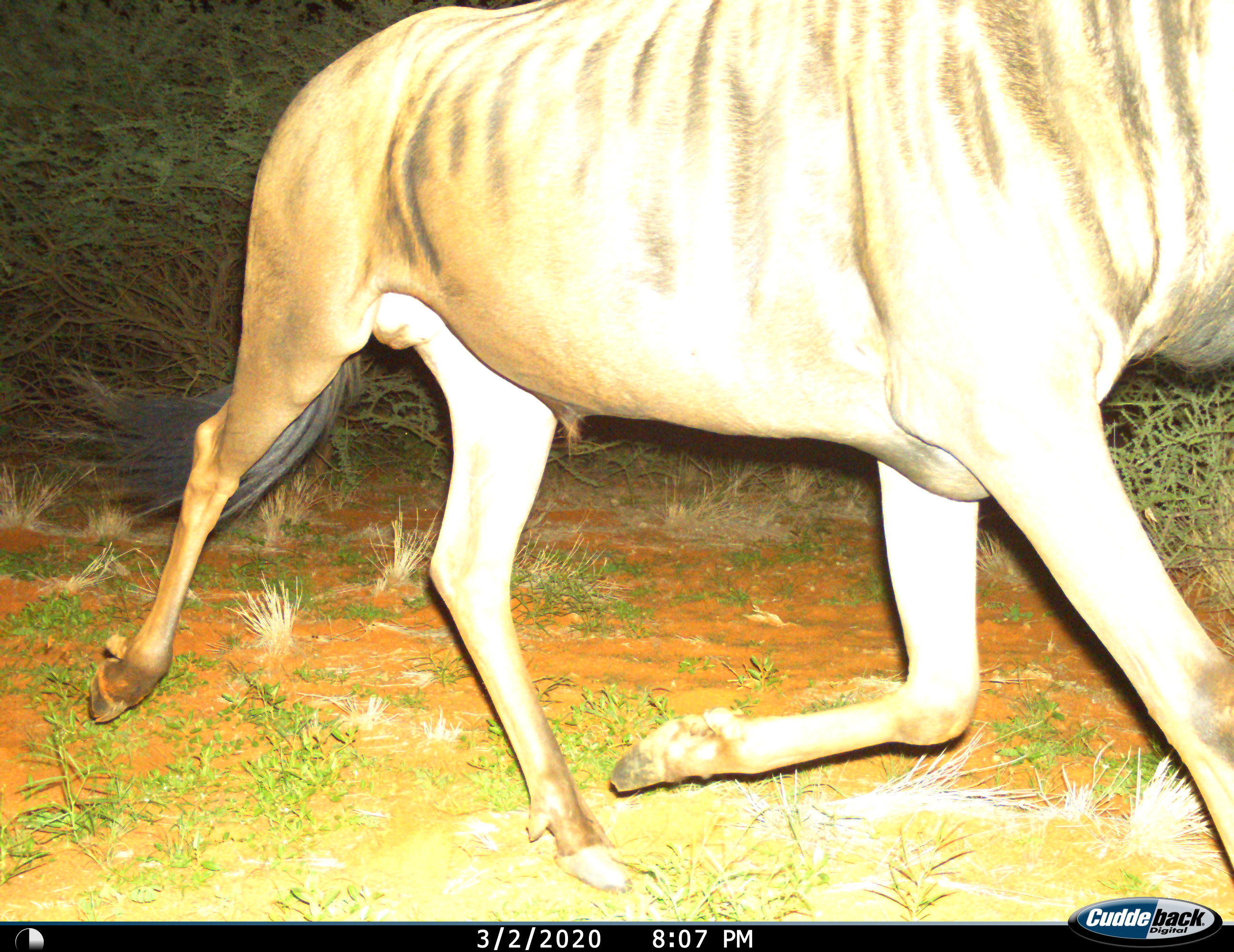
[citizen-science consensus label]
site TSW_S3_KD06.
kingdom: Animalia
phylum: Chordata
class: Mammalia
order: Artiodactyla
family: Bovidae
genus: Connochaetes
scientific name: Connochaetes taurinus taurinus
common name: blue wildebeest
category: wildebeestblue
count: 1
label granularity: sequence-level